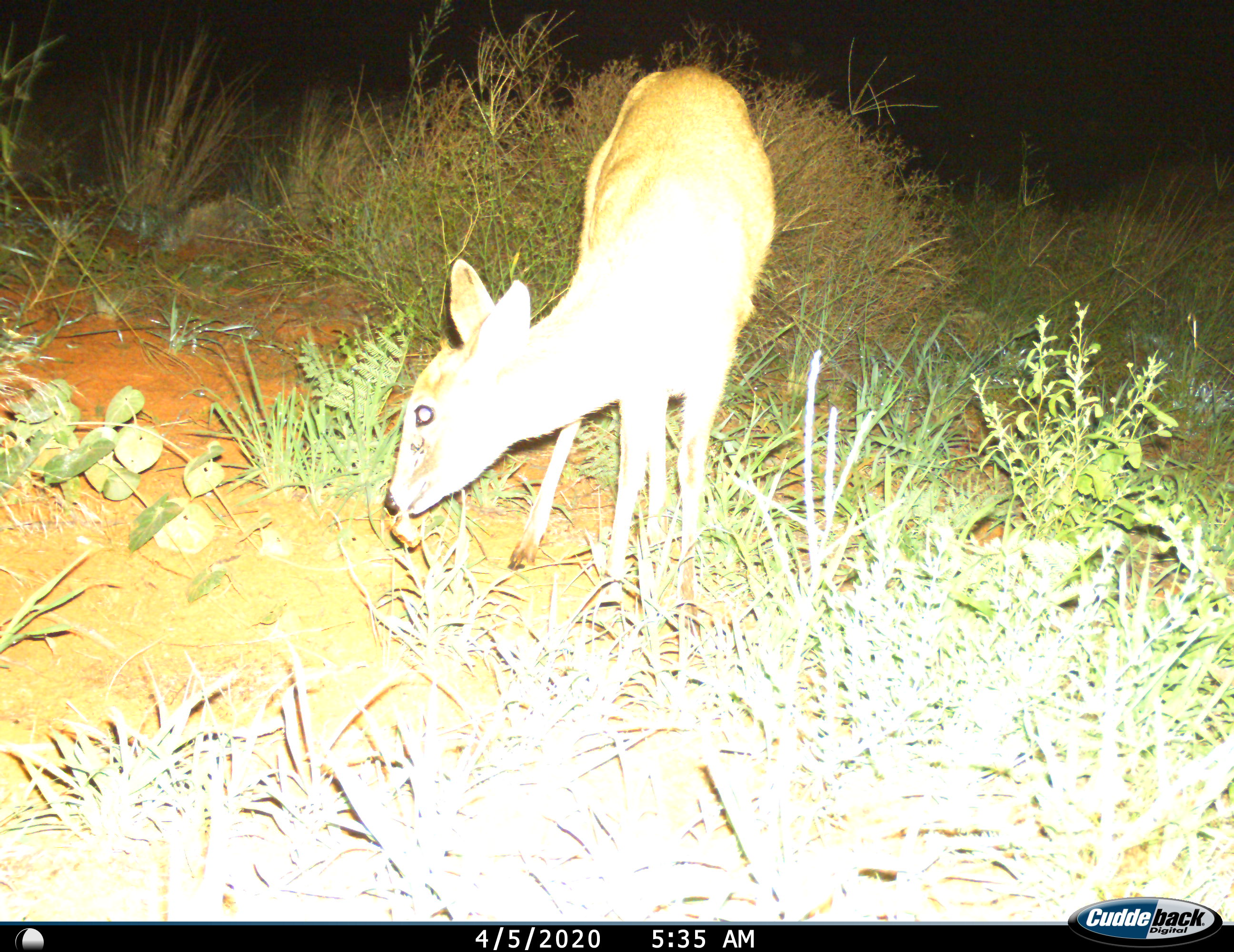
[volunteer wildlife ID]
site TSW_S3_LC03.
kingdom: Animalia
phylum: Chordata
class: Mammalia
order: Artiodactyla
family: Bovidae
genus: Sylvicapra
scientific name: Sylvicapra grimmia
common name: common duiker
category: duikercommongrey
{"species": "duikercommongrey (common duiker) (Sylvicapra grimmia)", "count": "1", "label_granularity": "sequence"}